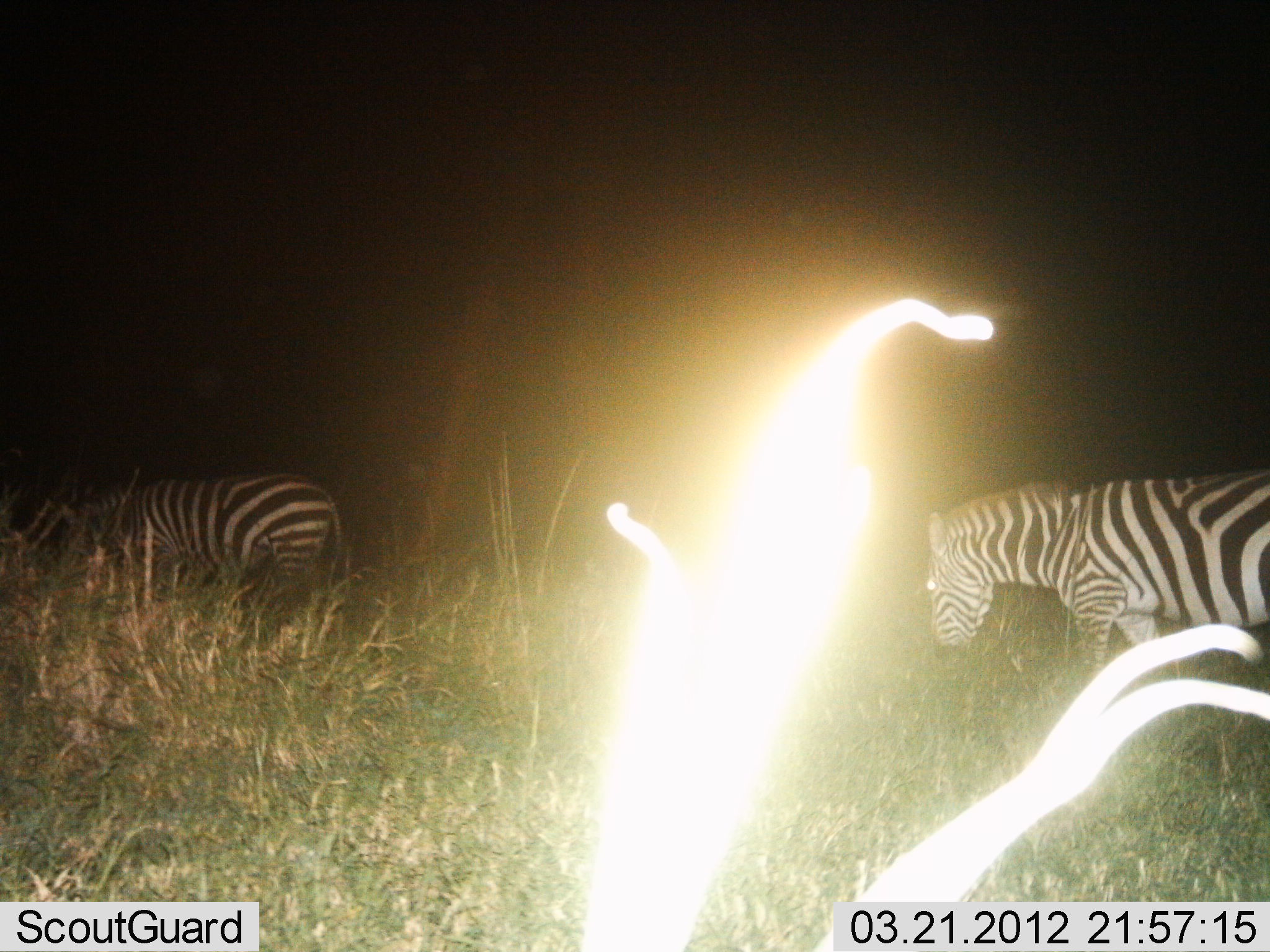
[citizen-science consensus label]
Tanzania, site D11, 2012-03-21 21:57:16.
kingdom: Animalia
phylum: Chordata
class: Mammalia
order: Perissodactyla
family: Equidae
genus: Equus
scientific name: Equus quagga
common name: plains zebra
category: zebra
Zebra (plains zebra) (Equus quagga), count 2. Behavior (volunteer vote fractions): standing 17%, resting 0%, moving 78%, interacting 0%. Young present (vote fraction): 0%. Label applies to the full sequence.